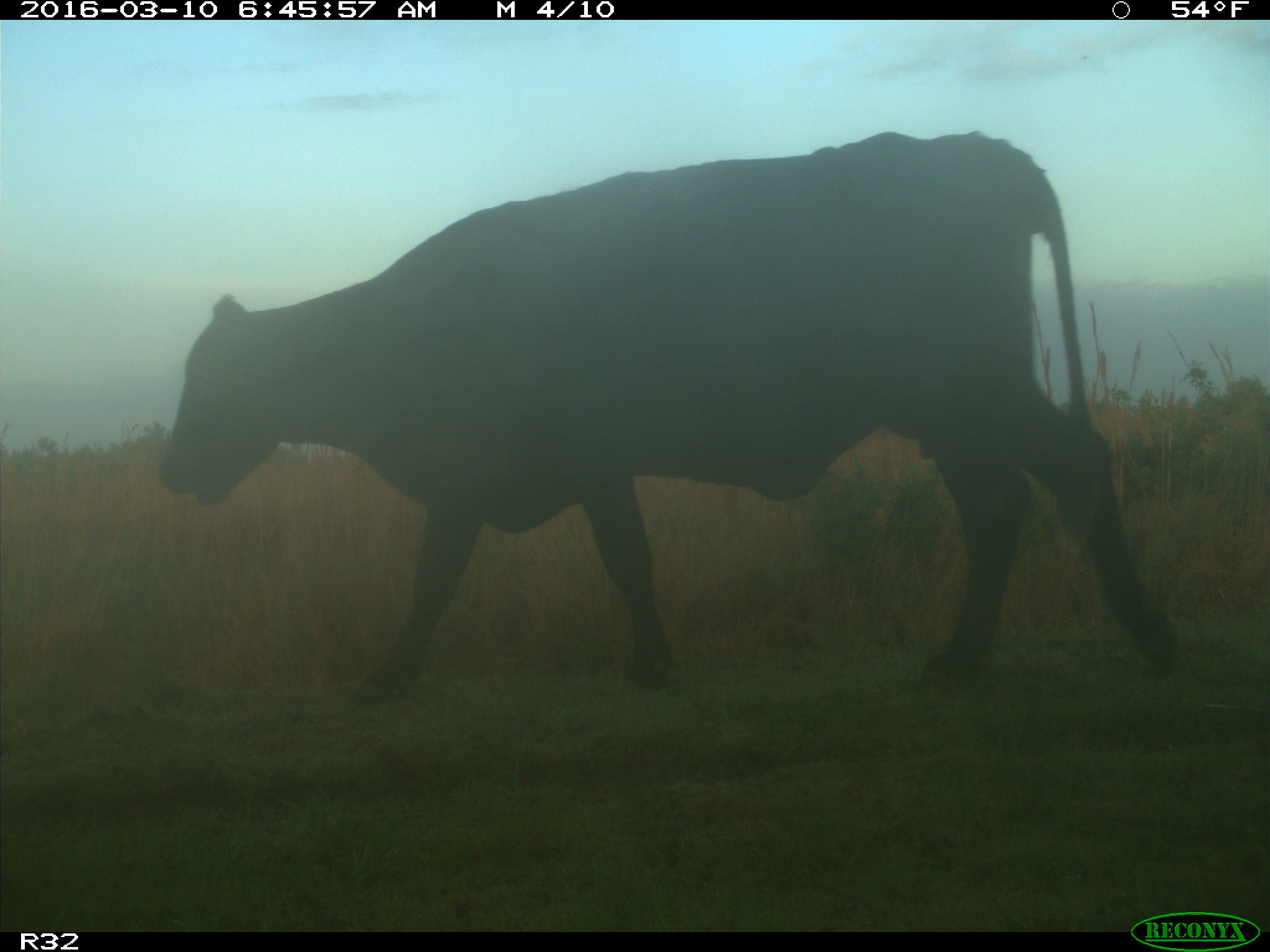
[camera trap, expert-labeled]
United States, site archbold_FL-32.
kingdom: Animalia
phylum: Chordata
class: Mammalia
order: Artiodactyla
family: Bovidae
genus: Bos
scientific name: Bos taurus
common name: domestic cow